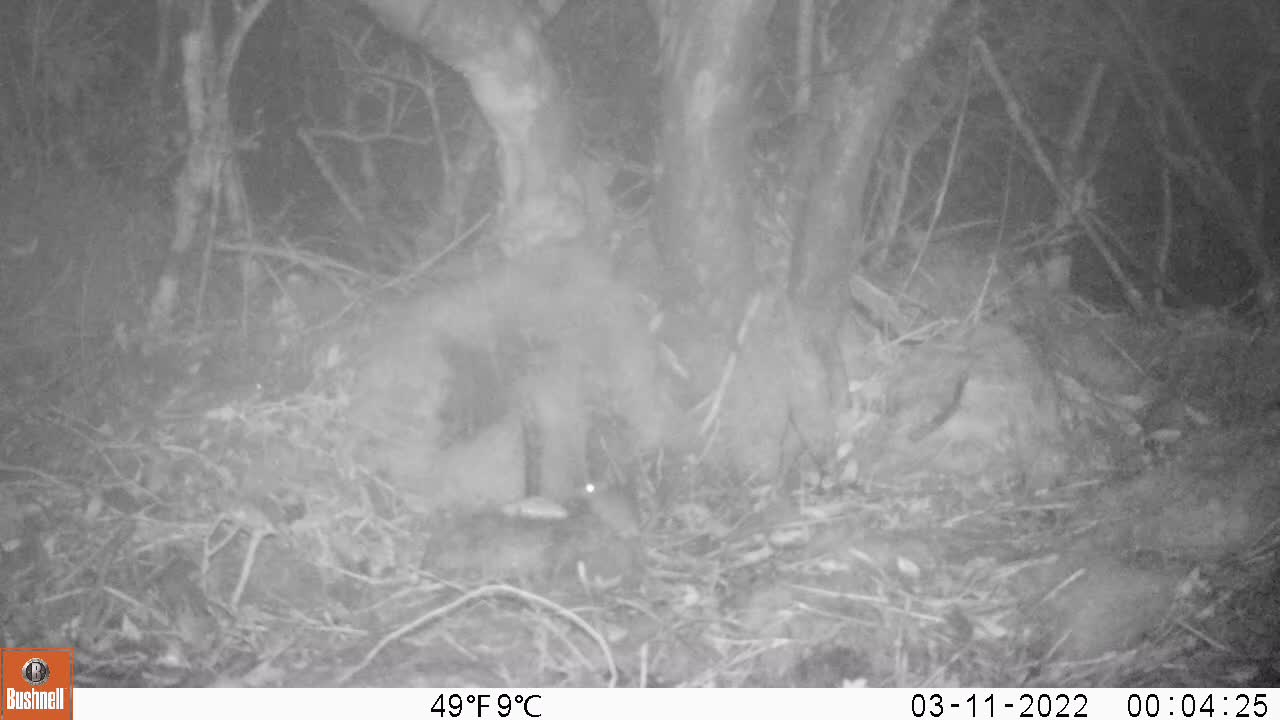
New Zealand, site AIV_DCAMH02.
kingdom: Animalia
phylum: Chordata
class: Mammalia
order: Rodentia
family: Muridae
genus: Mus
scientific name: Mus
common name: mouse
Mouse (Mus).